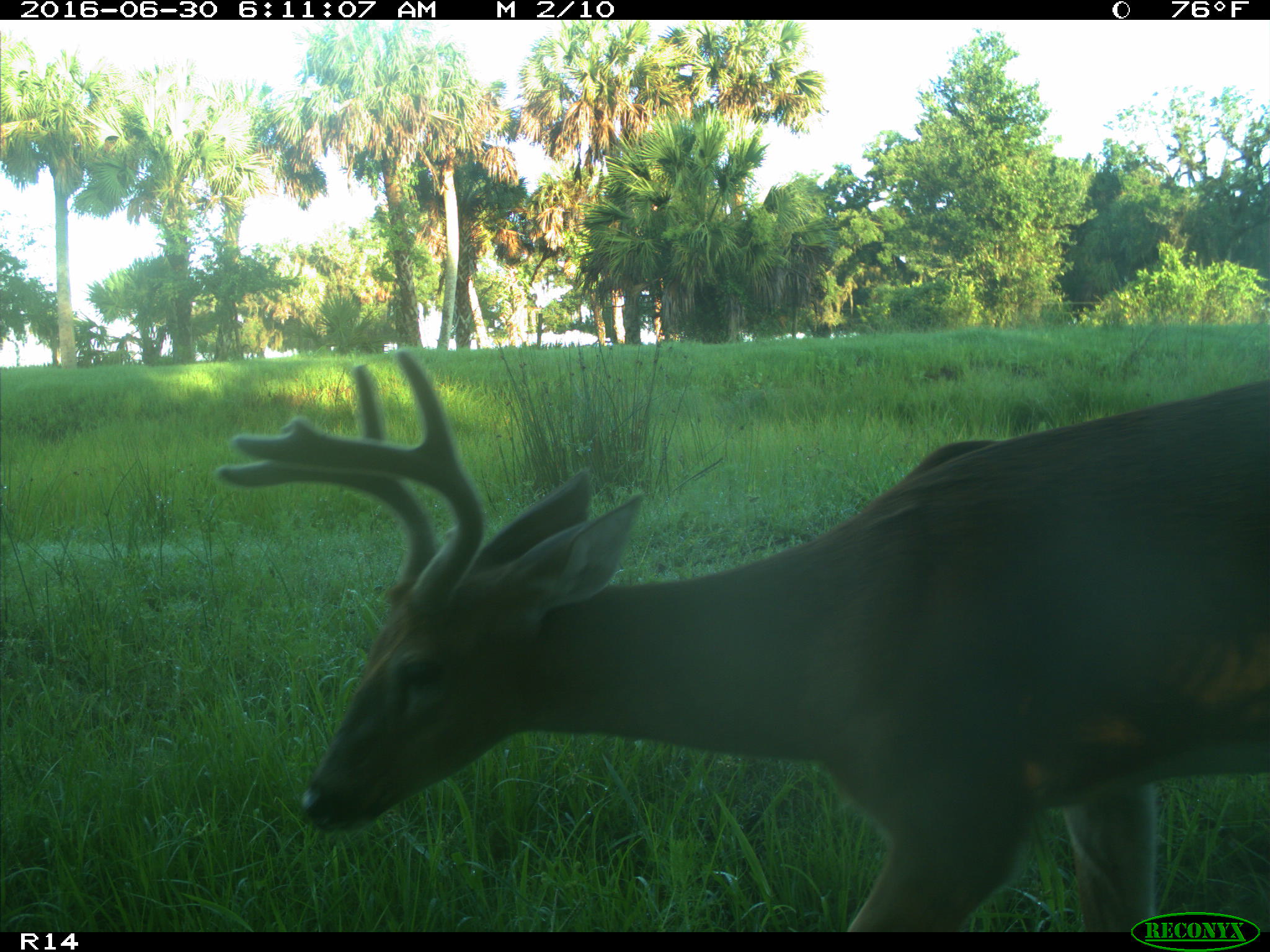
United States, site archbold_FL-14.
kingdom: Animalia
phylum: Chordata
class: Mammalia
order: Artiodactyla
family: Cervidae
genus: Odocoileus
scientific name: Odocoileus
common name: deer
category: unidentified deer